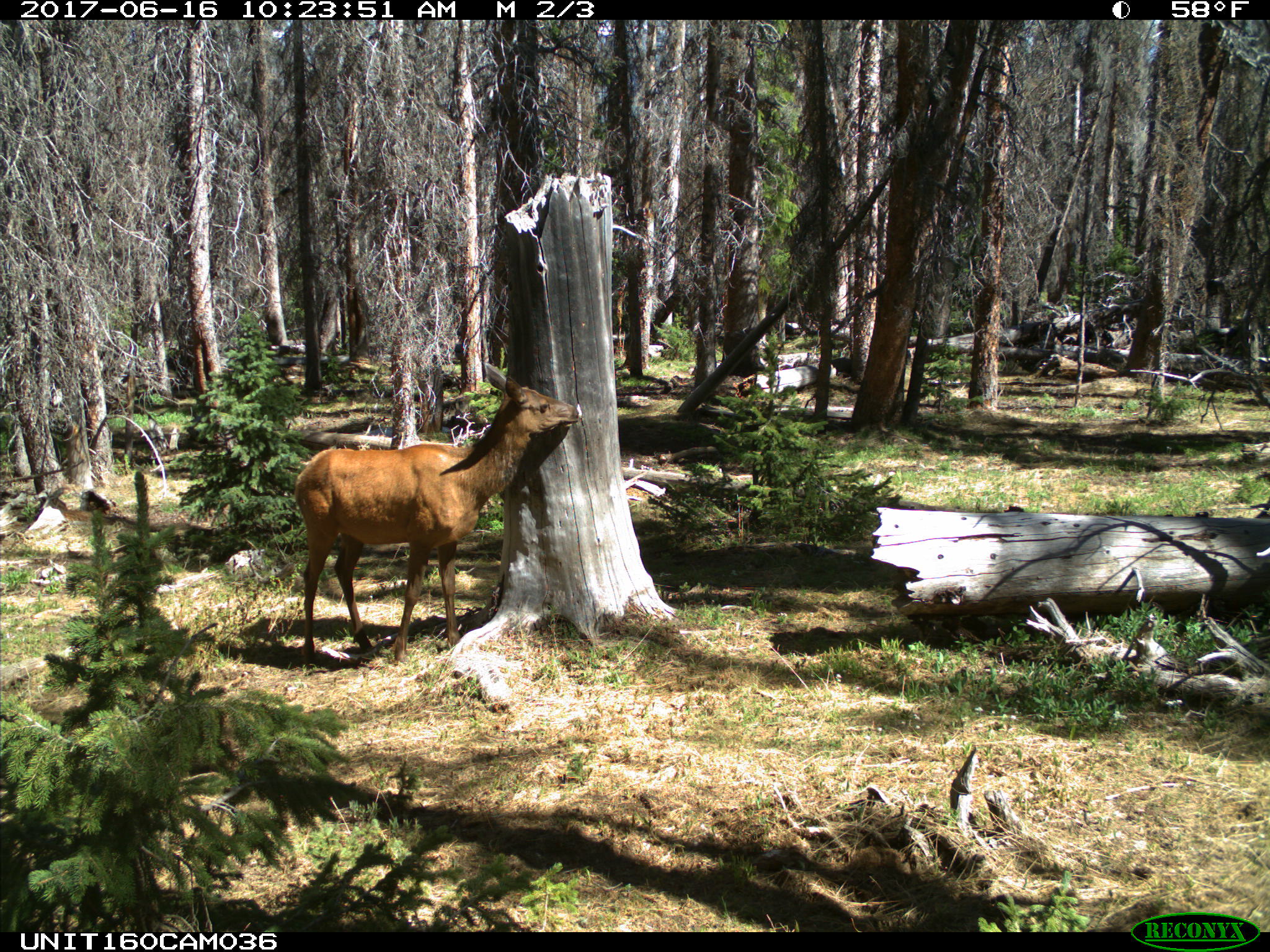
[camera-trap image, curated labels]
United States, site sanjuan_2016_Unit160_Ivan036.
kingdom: Animalia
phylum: Chordata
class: Mammalia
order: Artiodactyla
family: Cervidae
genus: Cervus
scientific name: Cervus elaphus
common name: red deer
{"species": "Cervus elaphus (red deer)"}